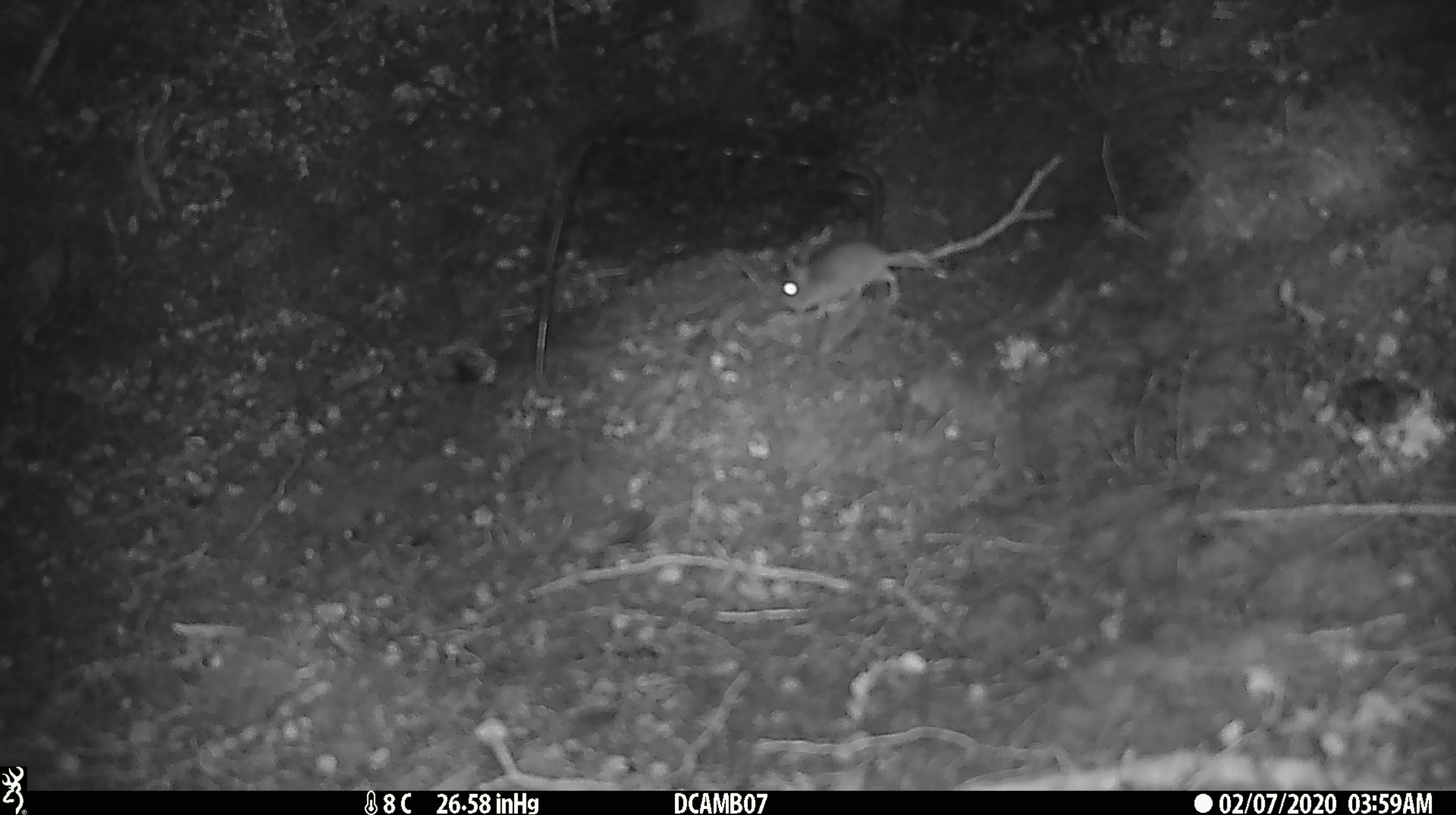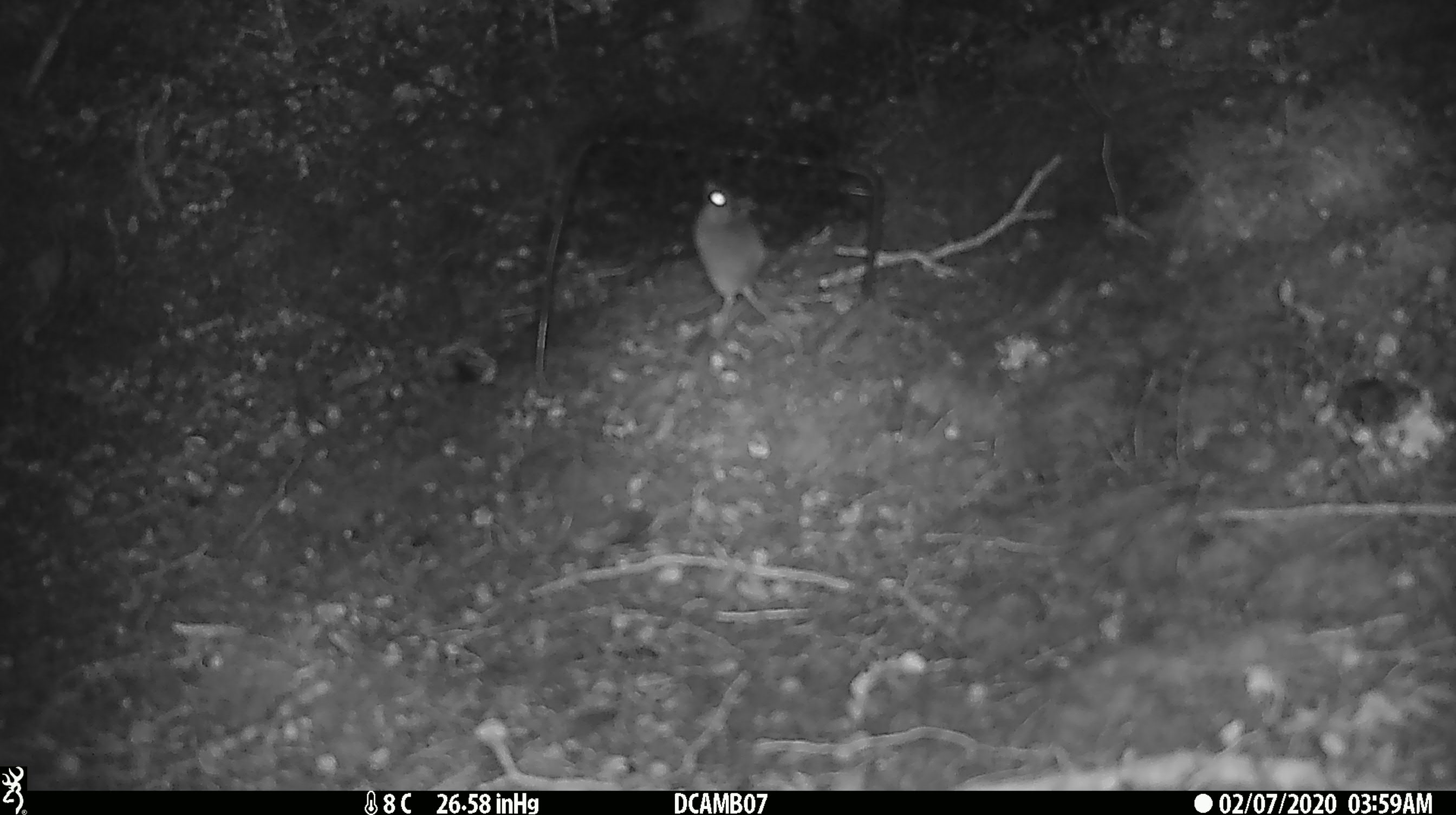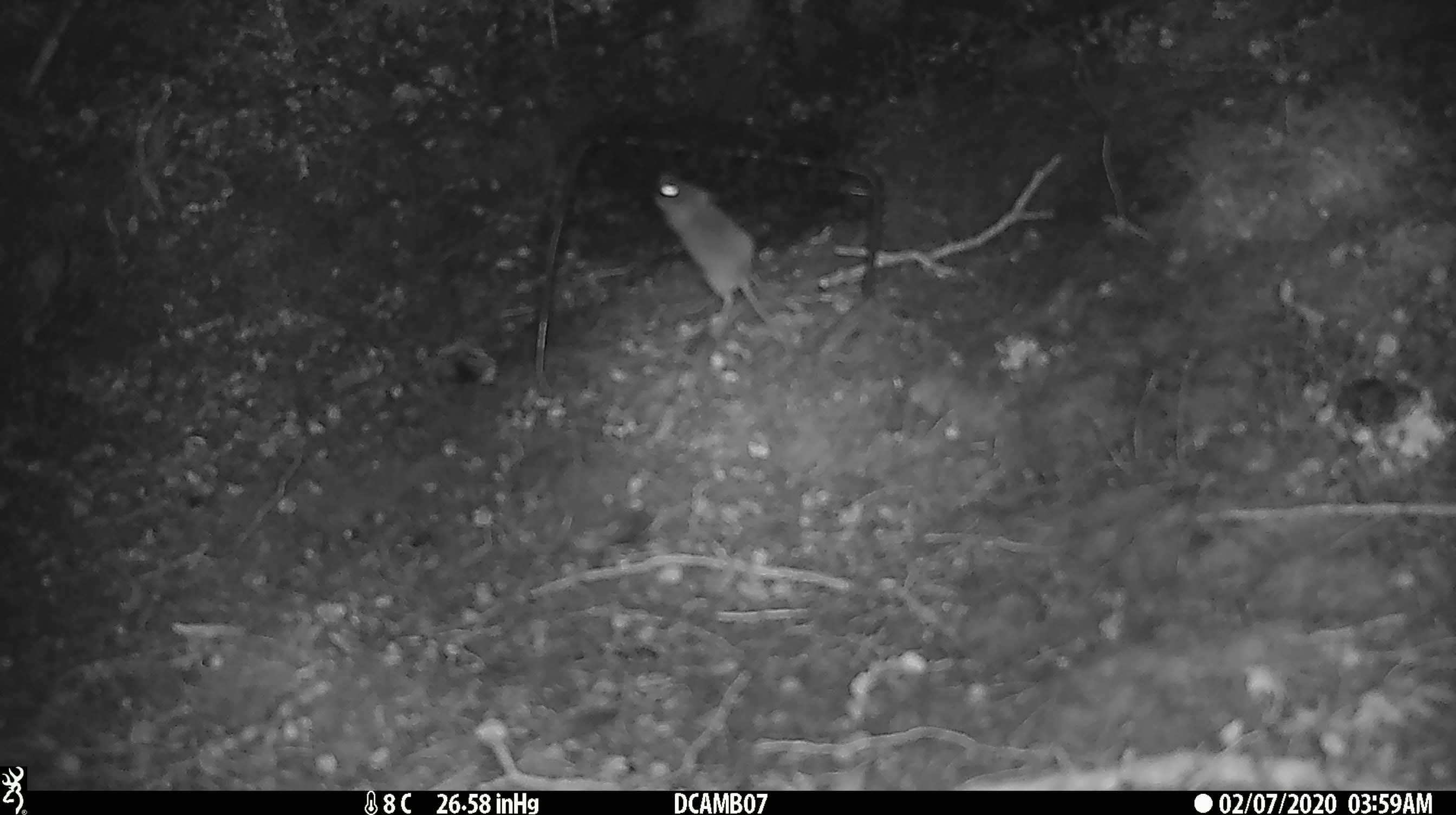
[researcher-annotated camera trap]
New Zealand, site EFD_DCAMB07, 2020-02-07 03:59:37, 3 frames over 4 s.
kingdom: Animalia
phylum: Chordata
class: Mammalia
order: Rodentia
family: Muridae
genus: Mus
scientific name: Mus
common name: mouse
Mouse (Mus).